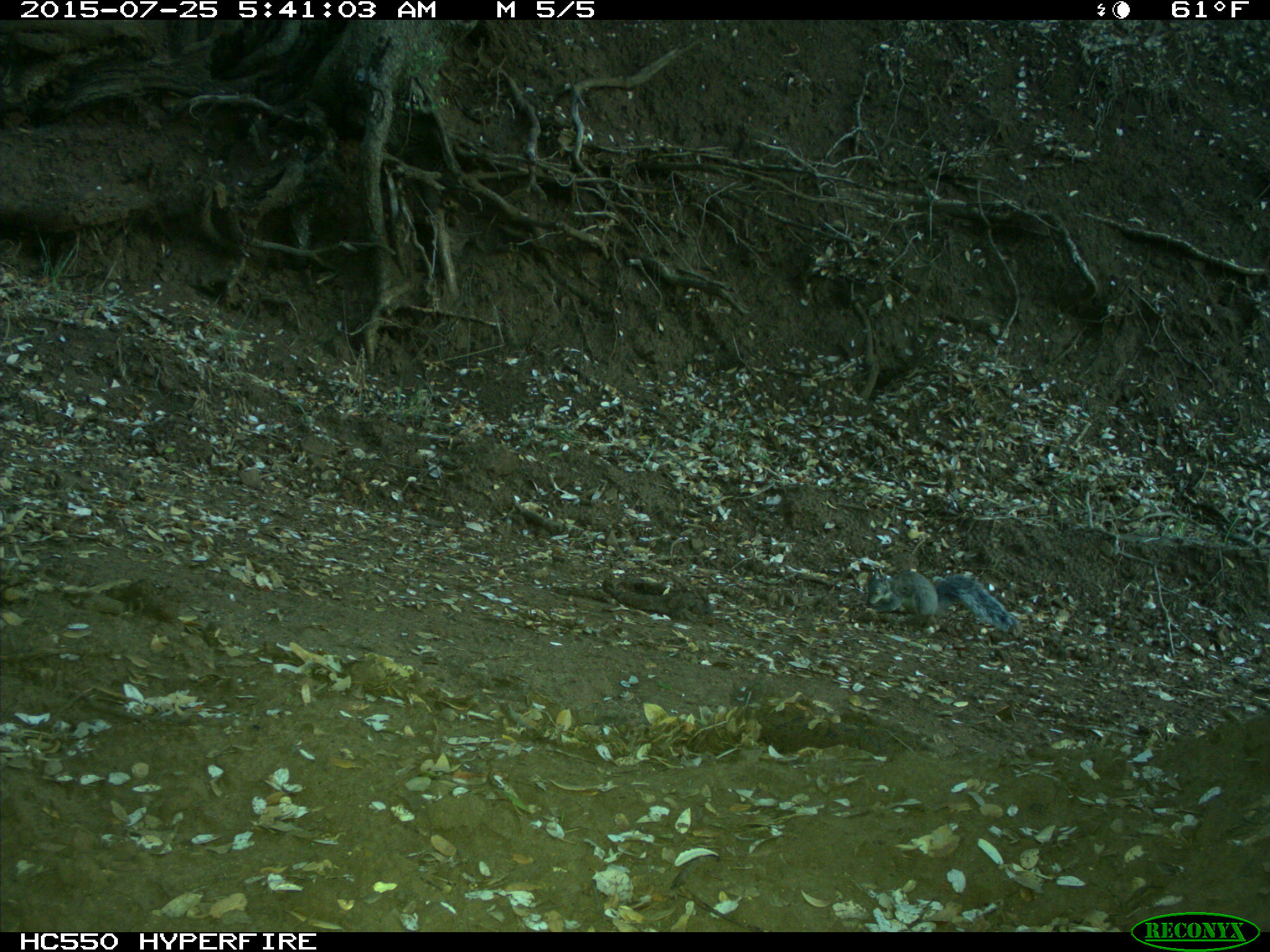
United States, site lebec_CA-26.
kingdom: Animalia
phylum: Chordata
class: Mammalia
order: Rodentia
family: Sciuridae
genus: Sciurus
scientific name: Sciurus carolinensis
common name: eastern gray squirrel